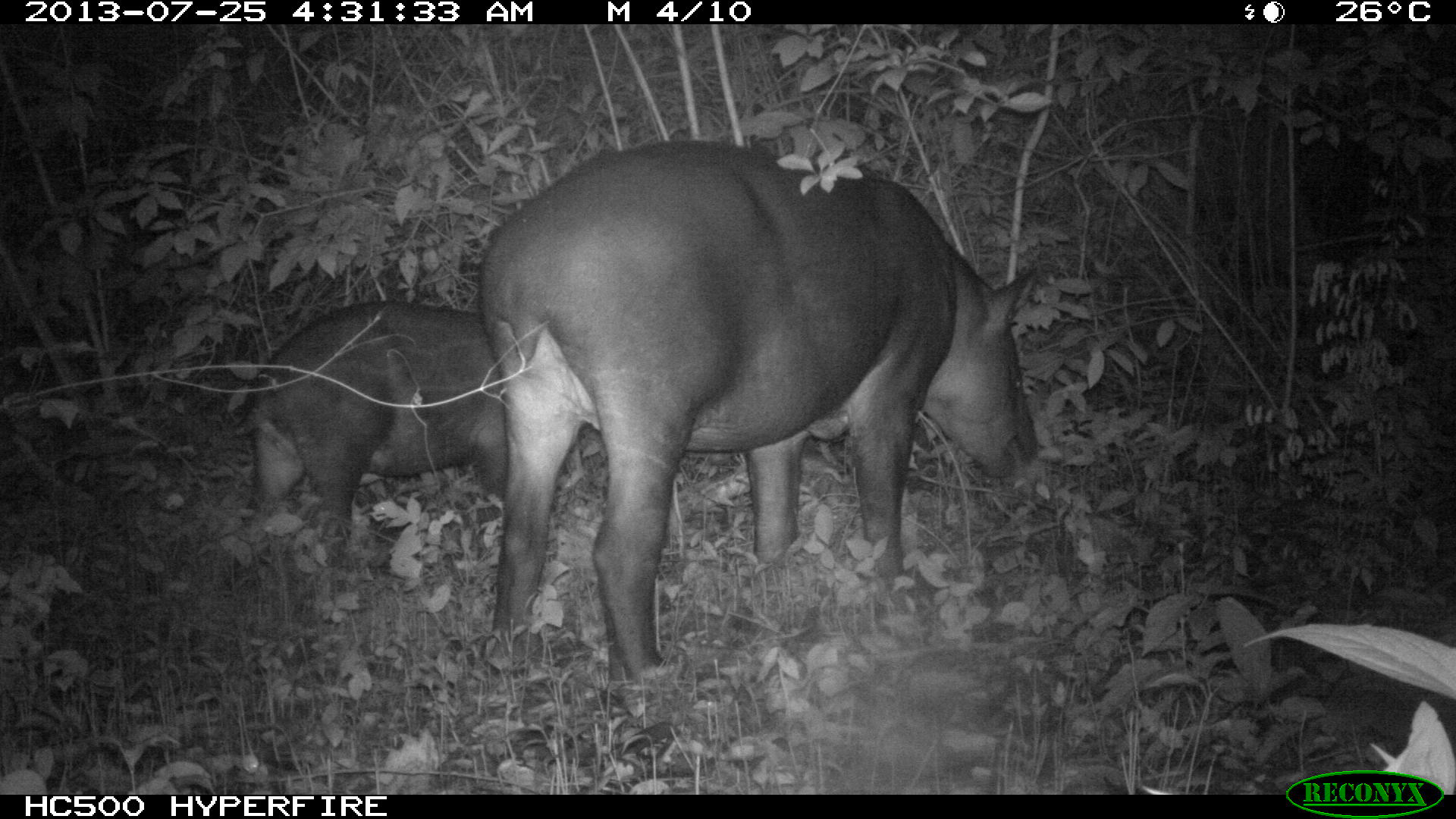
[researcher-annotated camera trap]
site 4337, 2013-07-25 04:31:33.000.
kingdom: Animalia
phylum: Chordata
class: Mammalia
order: Perissodactyla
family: Tapiridae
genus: Tapirus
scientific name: Tapirus bairdii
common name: baird's tapir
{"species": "Tapirus bairdii (baird's tapir)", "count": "2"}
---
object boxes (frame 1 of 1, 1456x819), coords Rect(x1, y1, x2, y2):
tapirus bairdii: Rect(476, 139, 1036, 683); Rect(221, 297, 515, 567)